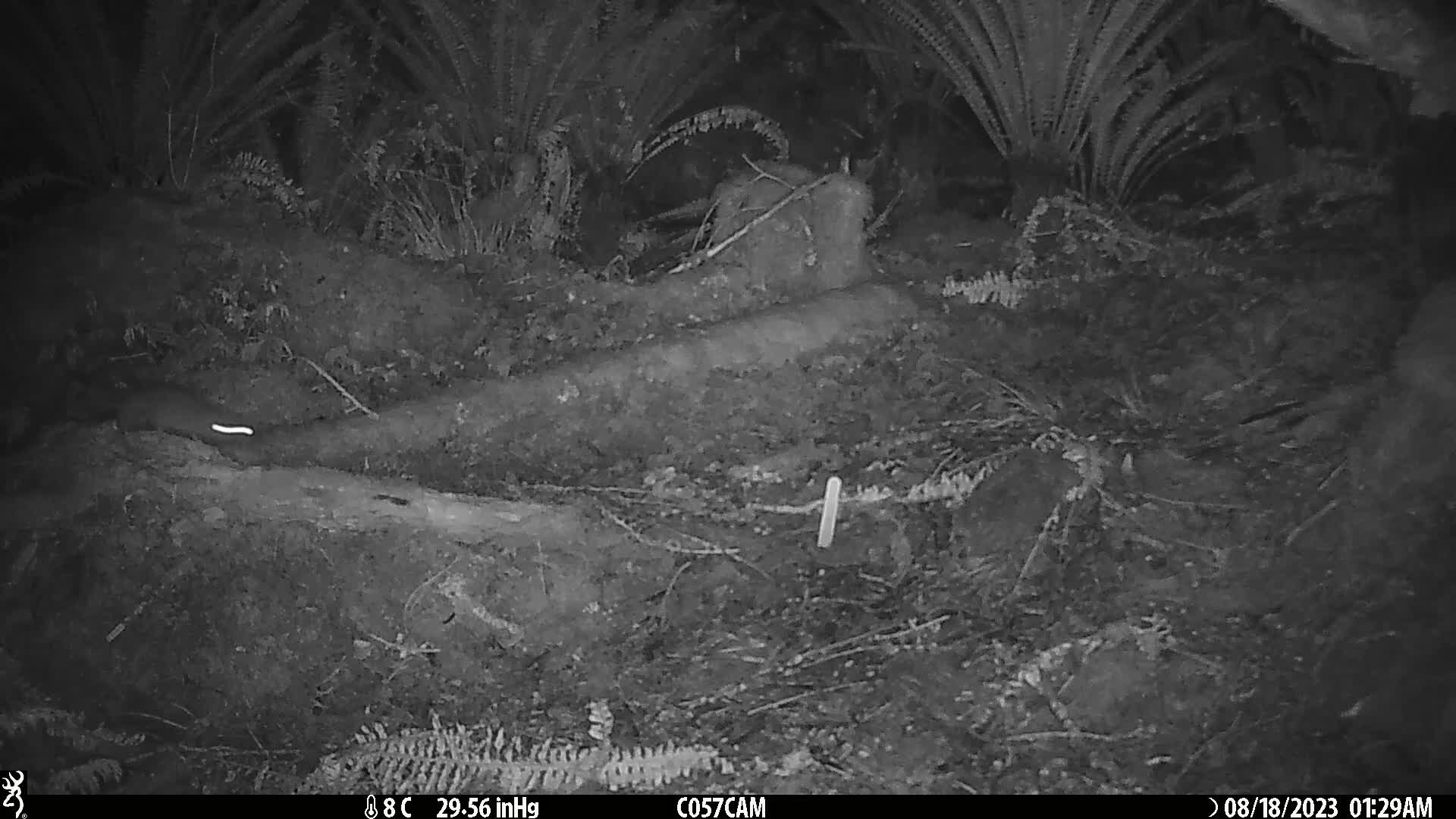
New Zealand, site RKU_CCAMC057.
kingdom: Animalia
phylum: Chordata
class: Mammalia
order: Rodentia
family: Muridae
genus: Rattus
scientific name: Rattus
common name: rat